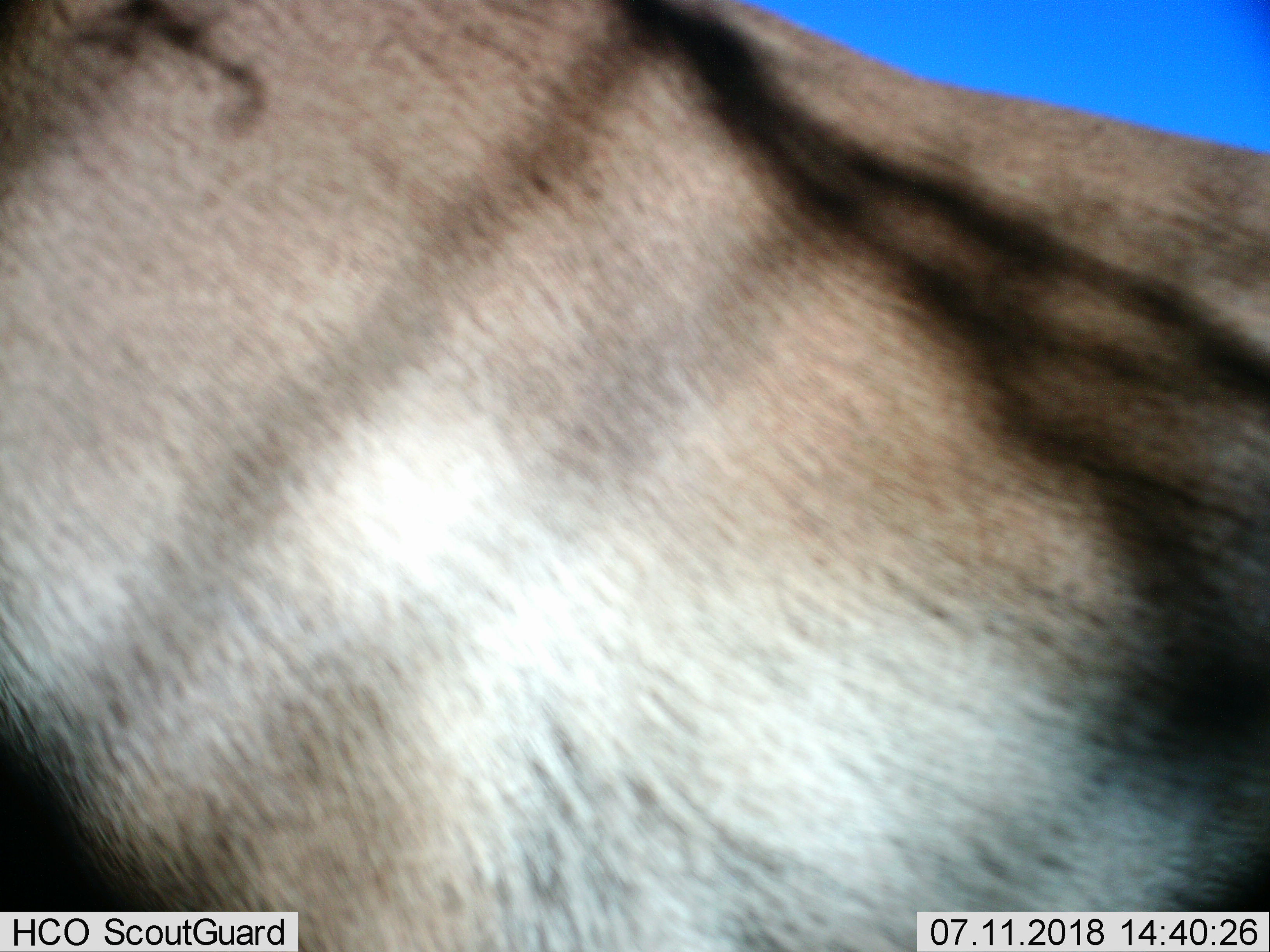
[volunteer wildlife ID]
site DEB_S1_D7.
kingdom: Animalia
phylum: Chordata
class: Mammalia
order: Artiodactyla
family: Bovidae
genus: Aepyceros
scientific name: Aepyceros melampus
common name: impala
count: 1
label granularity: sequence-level